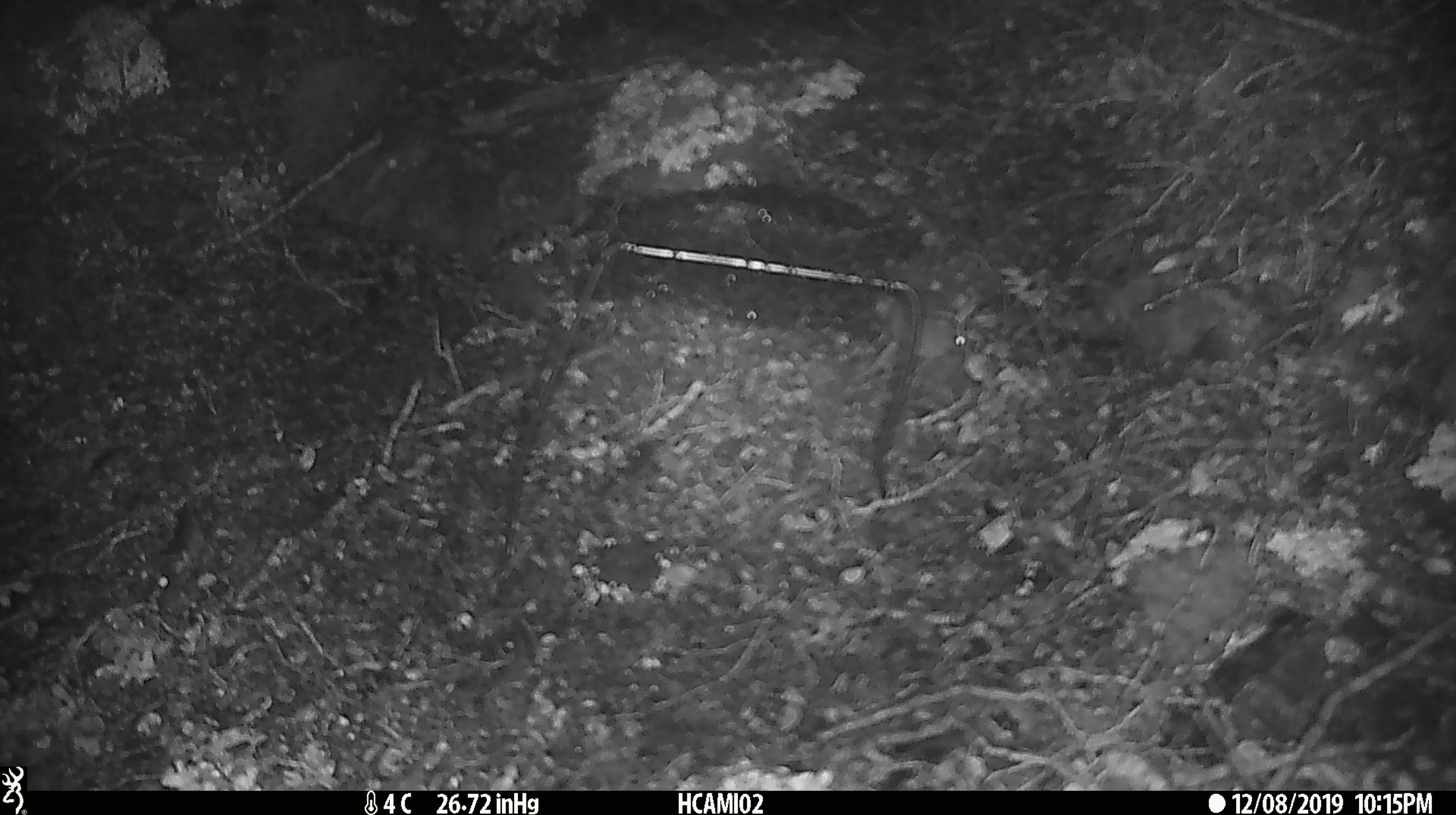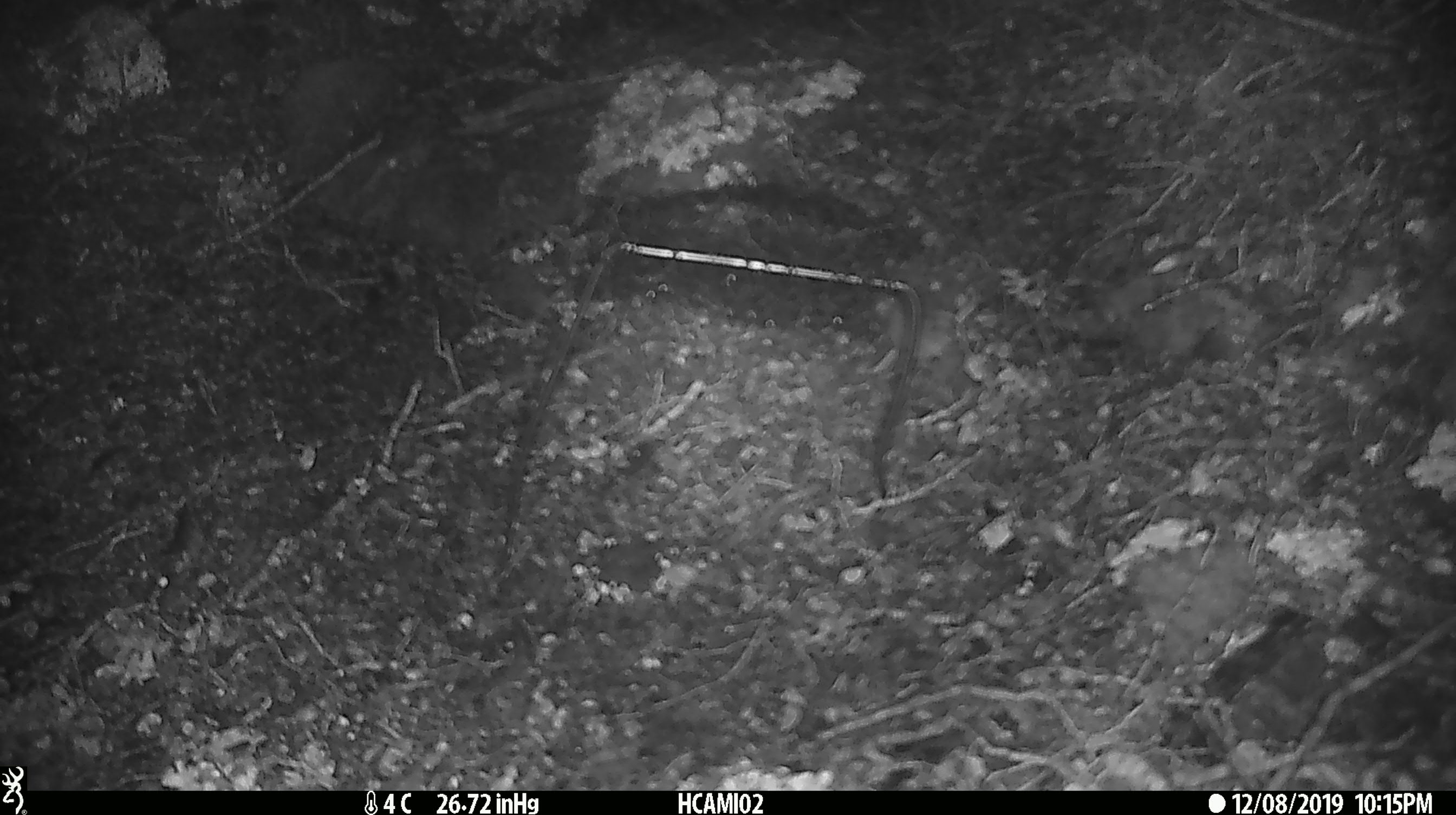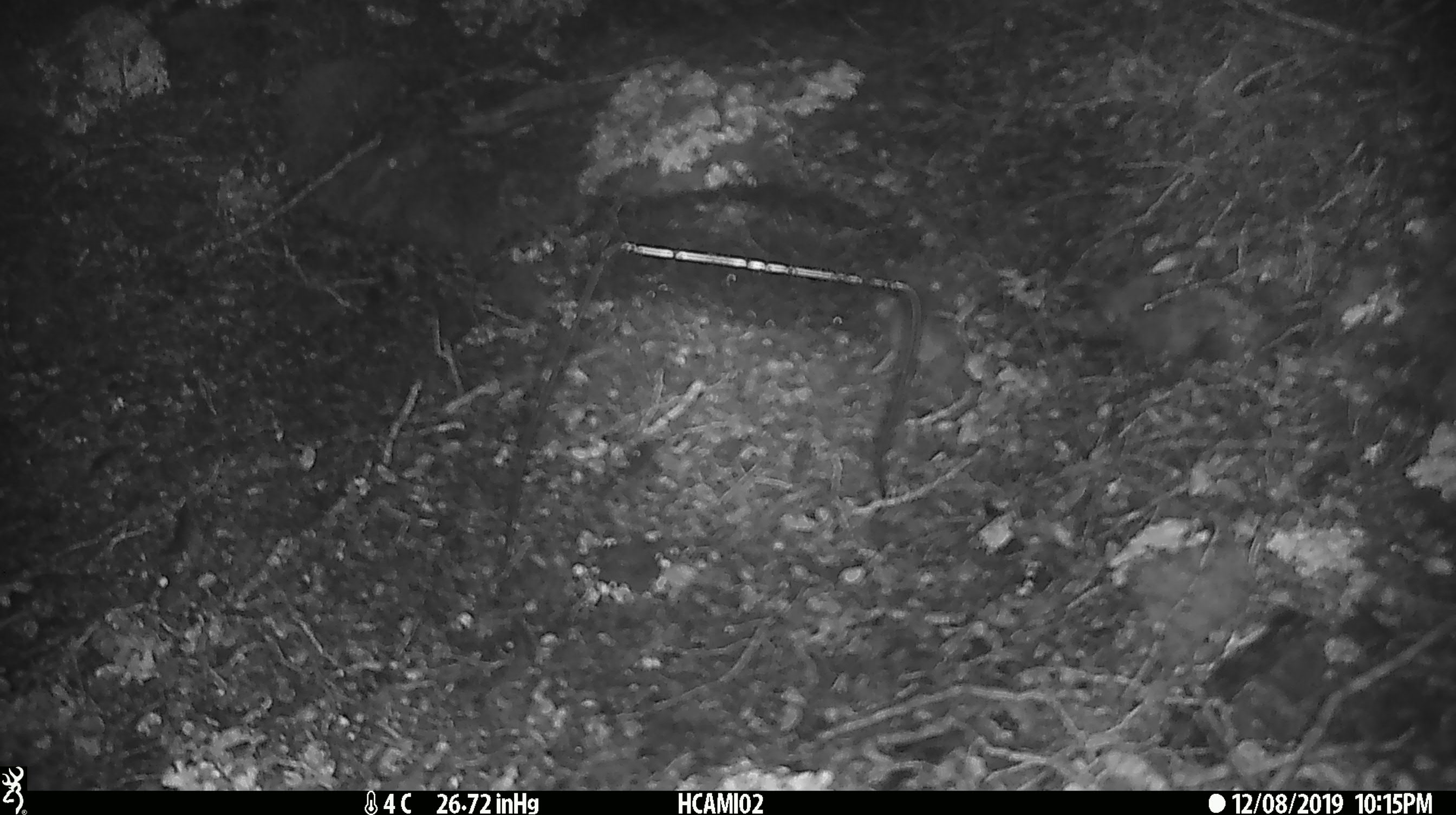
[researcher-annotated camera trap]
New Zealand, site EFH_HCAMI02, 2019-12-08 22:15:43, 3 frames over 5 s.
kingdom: Animalia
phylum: Chordata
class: Mammalia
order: Rodentia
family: Muridae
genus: Mus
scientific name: Mus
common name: mouse